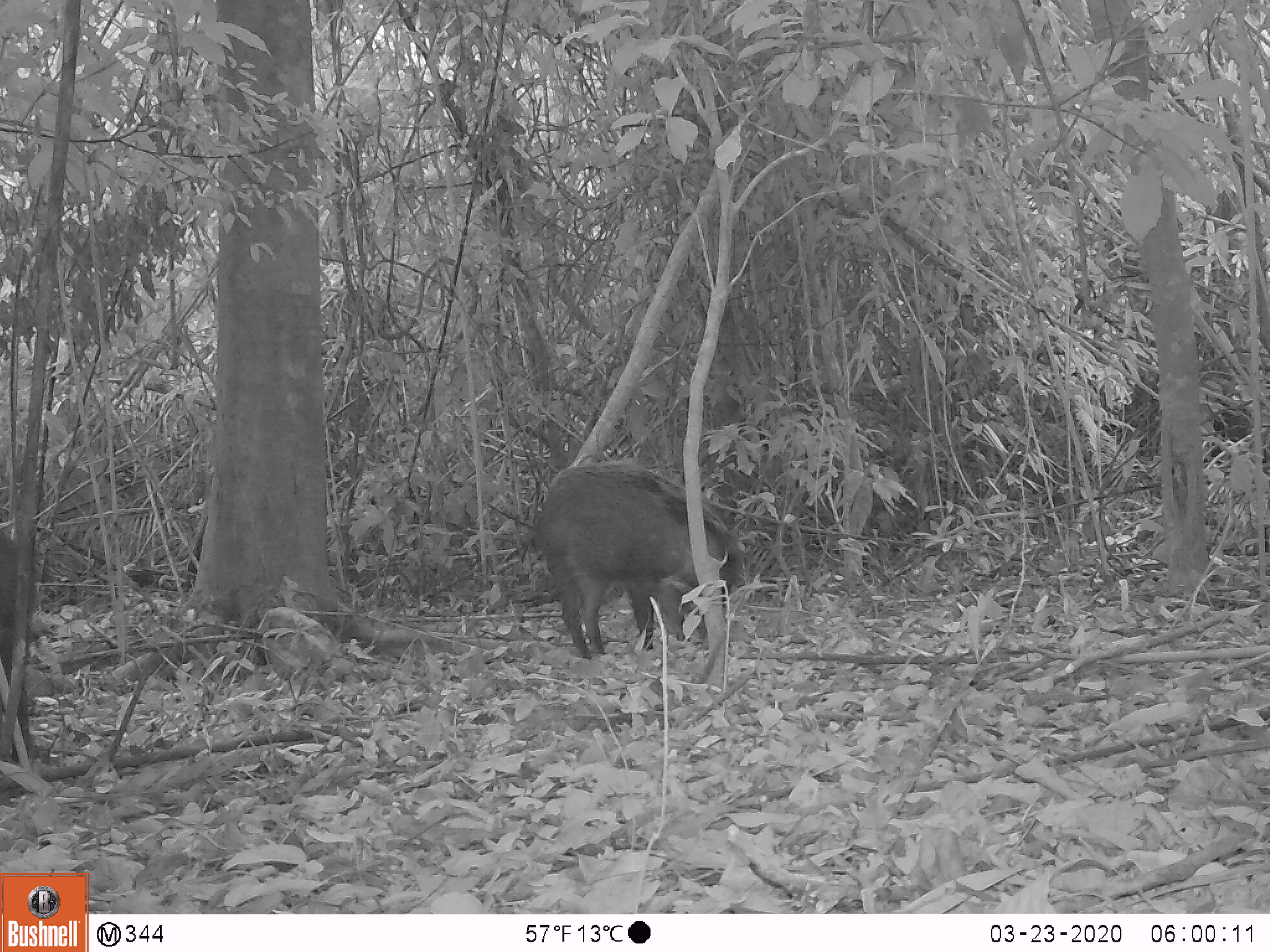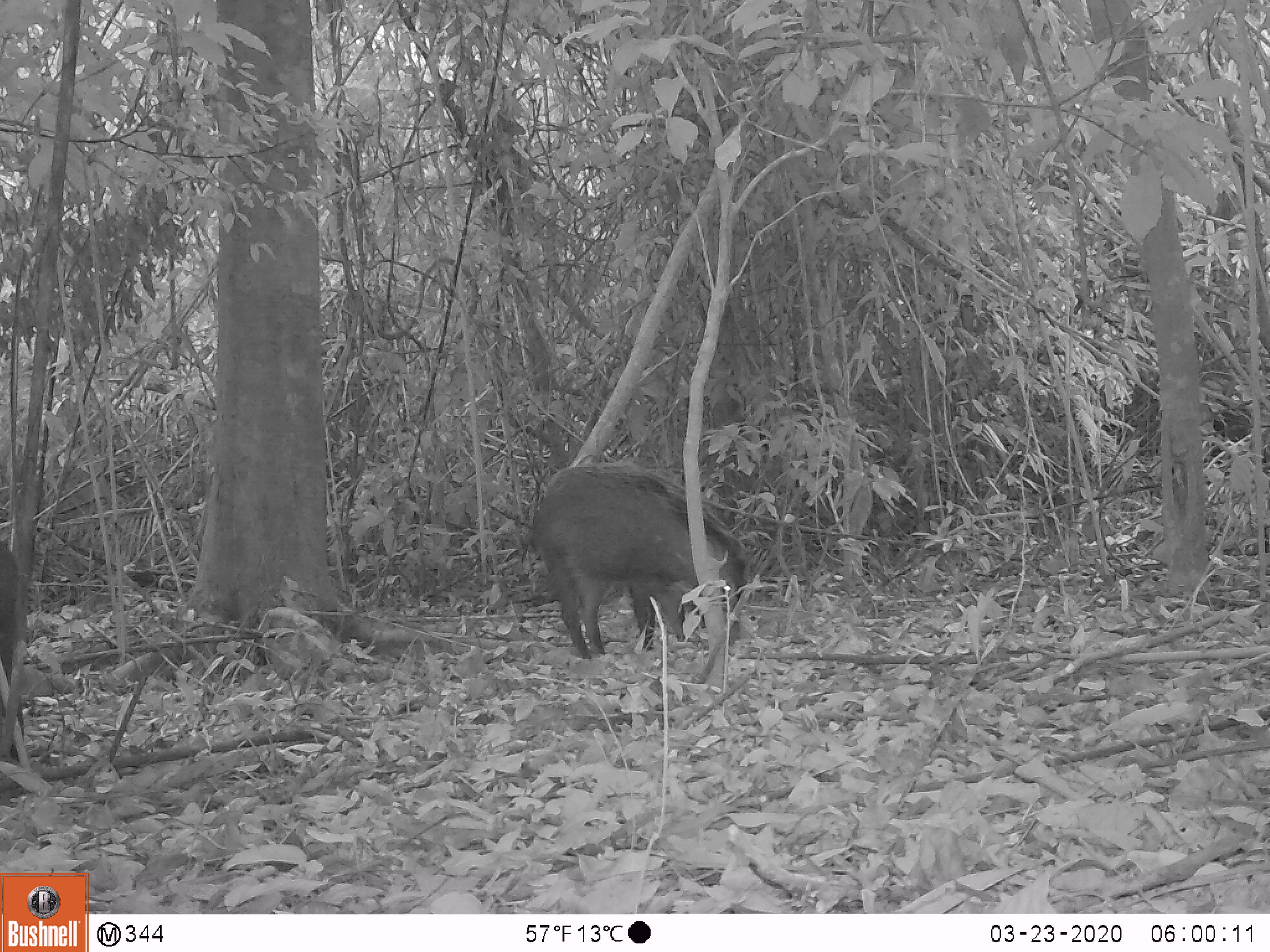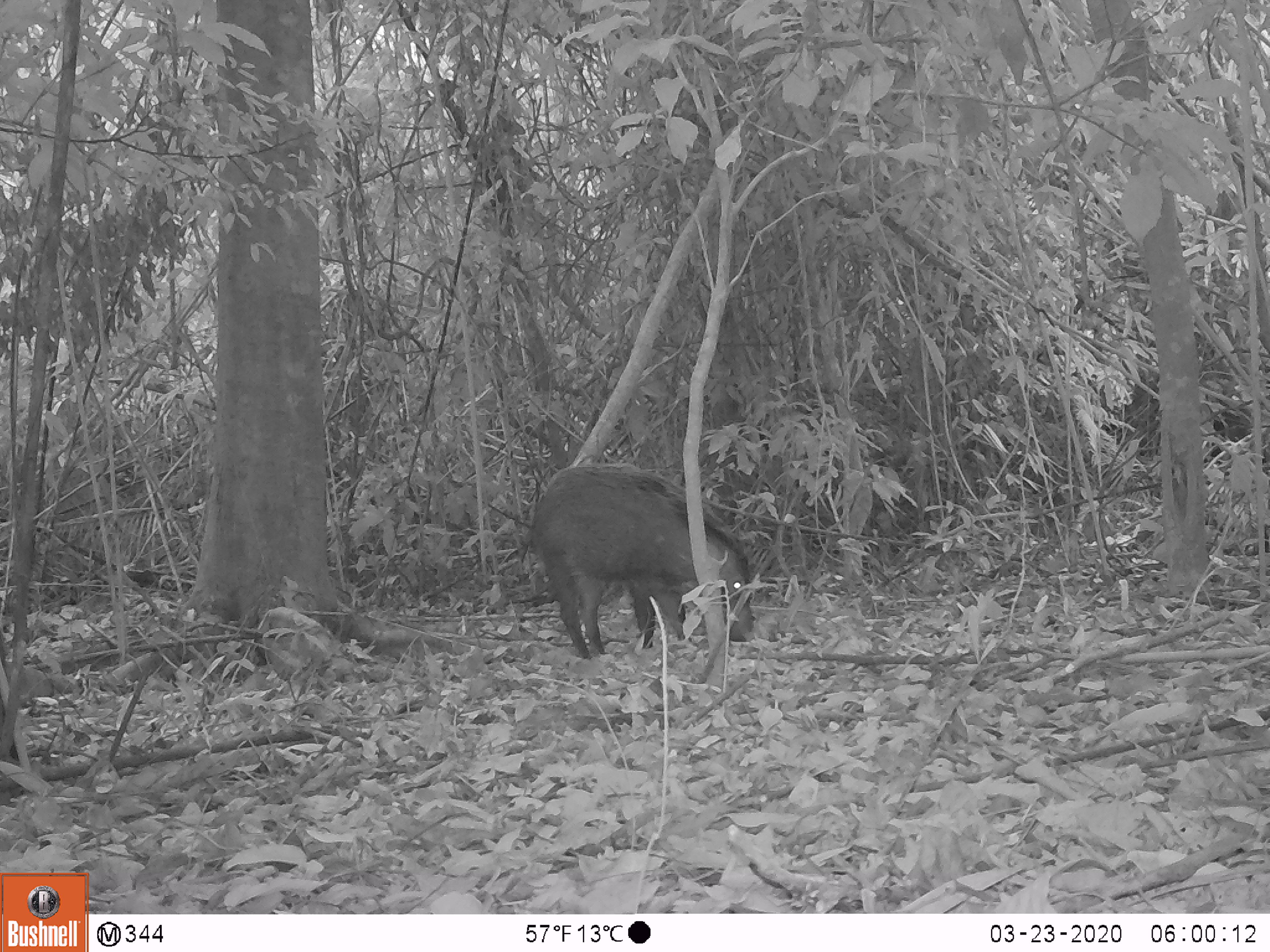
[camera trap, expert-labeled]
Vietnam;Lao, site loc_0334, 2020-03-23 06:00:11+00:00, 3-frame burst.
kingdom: Animalia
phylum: Chordata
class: Mammalia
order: Artiodactyla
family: Suidae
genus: Sus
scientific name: Sus scrofa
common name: eurasian wild pig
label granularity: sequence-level